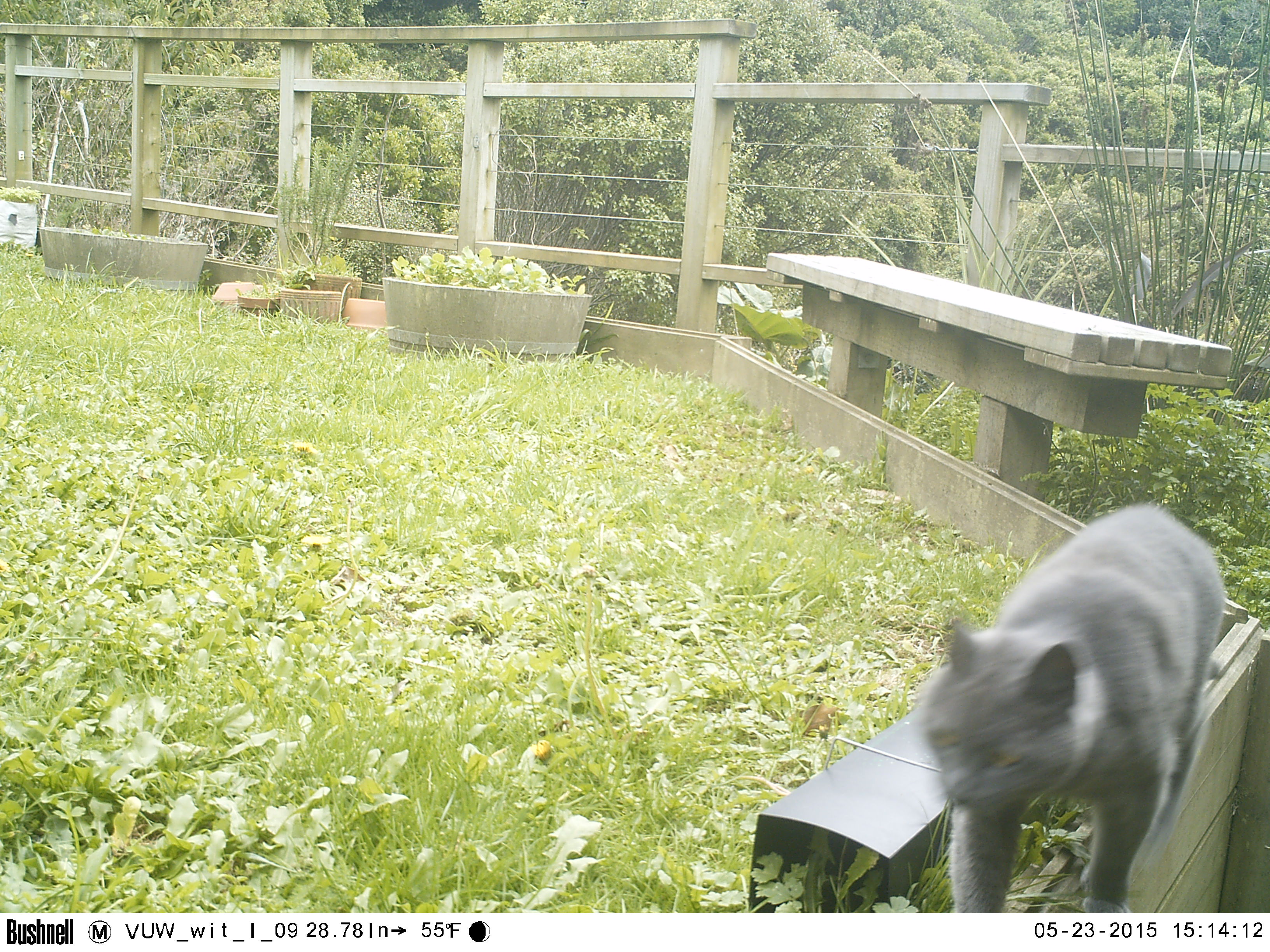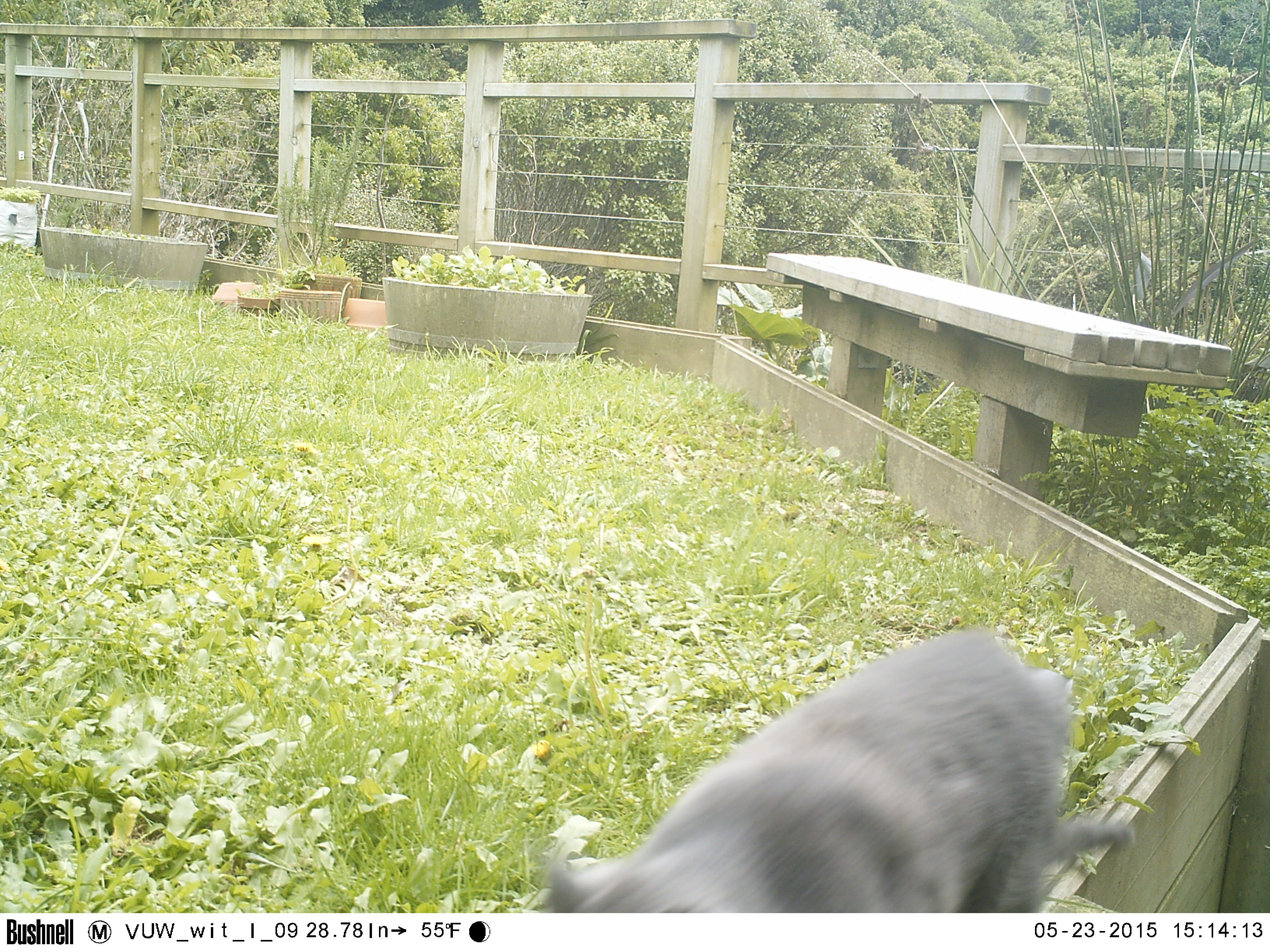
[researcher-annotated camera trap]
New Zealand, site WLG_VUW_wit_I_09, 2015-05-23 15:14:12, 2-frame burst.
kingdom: Animalia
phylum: Chordata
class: Mammalia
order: Carnivora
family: Felidae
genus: Felis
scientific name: Felis catus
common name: domestic cat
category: cat